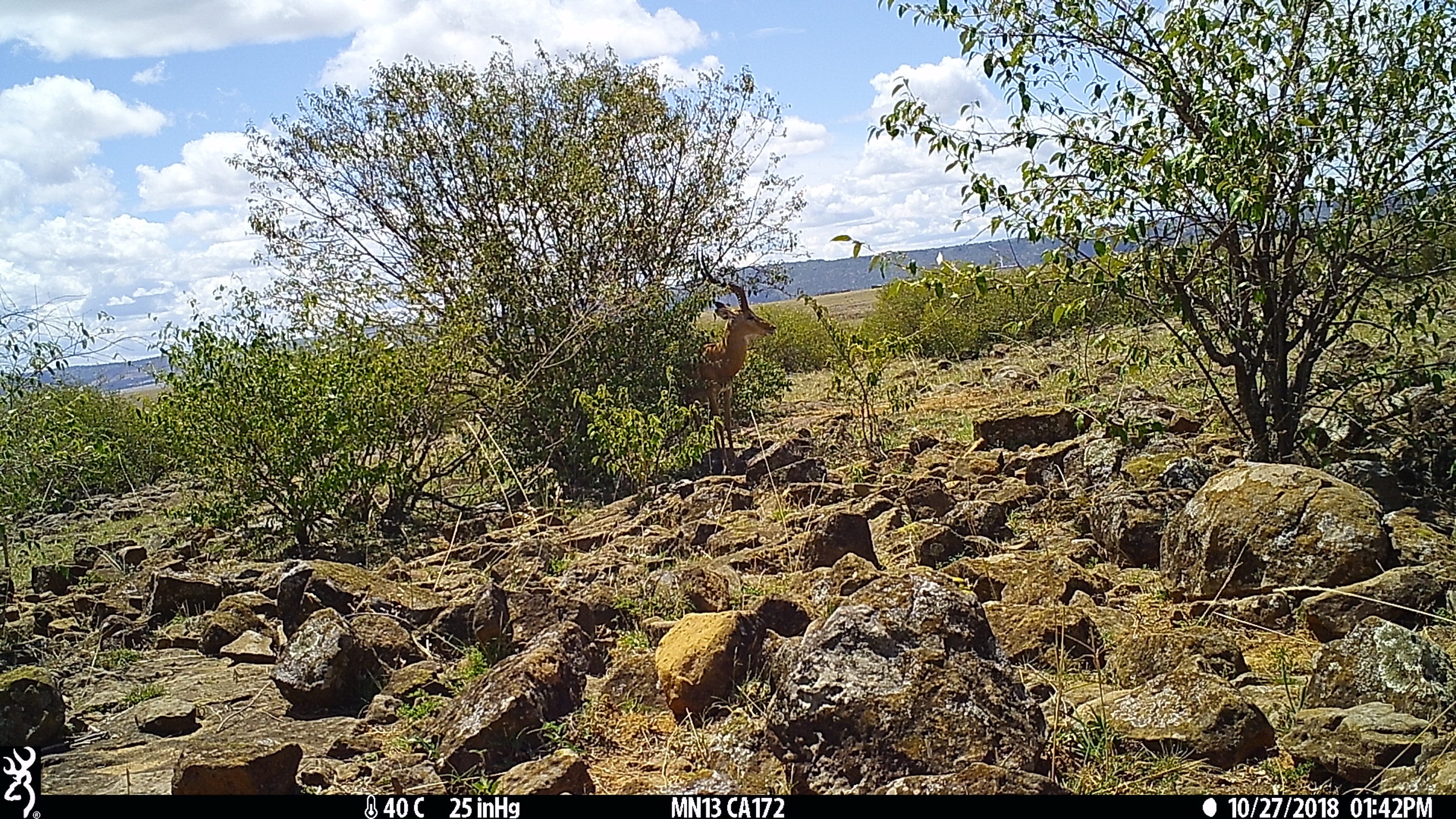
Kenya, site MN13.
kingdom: Animalia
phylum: Chordata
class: Mammalia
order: Artiodactyla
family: Bovidae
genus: Aepyceros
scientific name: Aepyceros melampus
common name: impala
Impala (Aepyceros melampus).